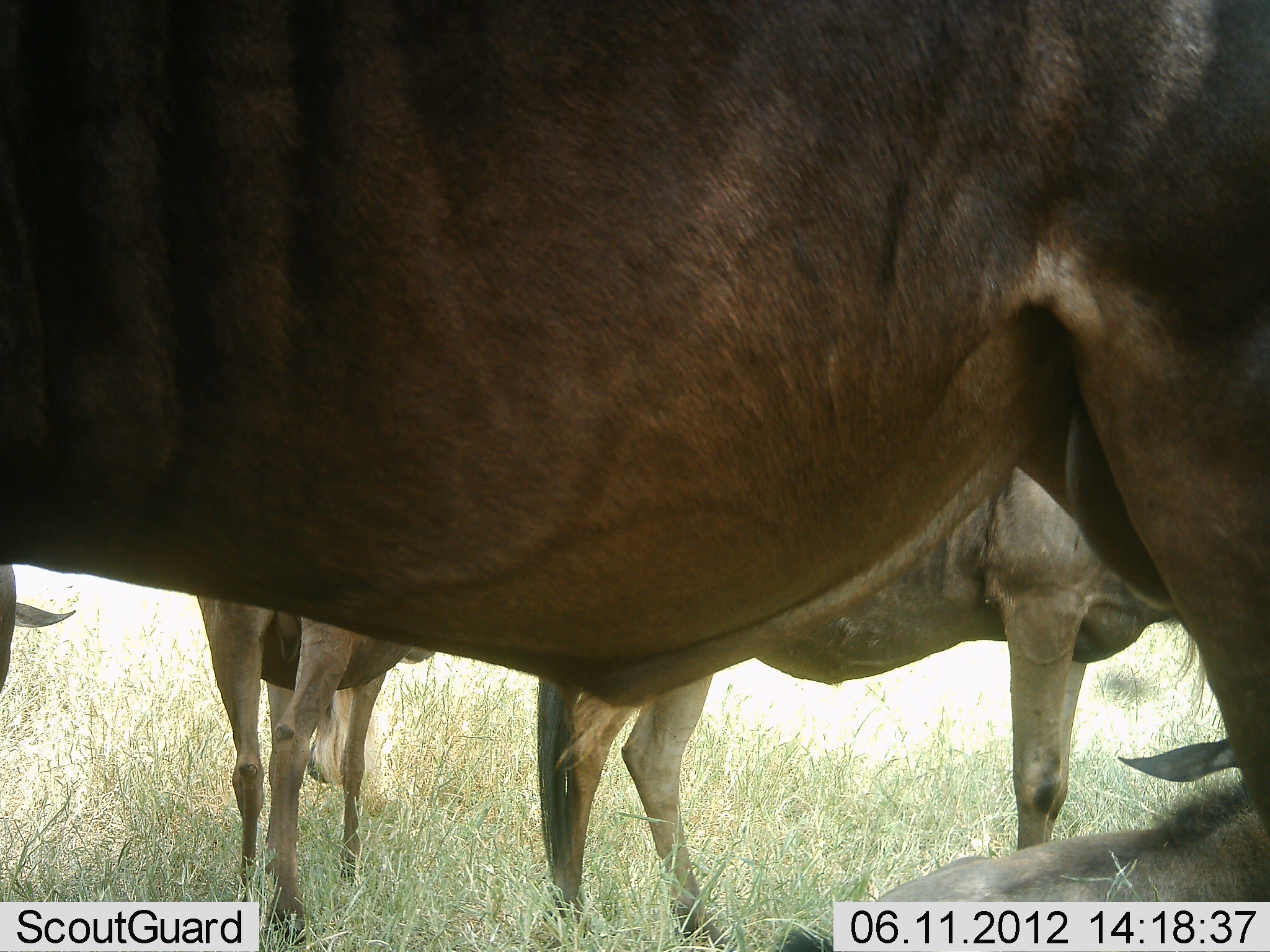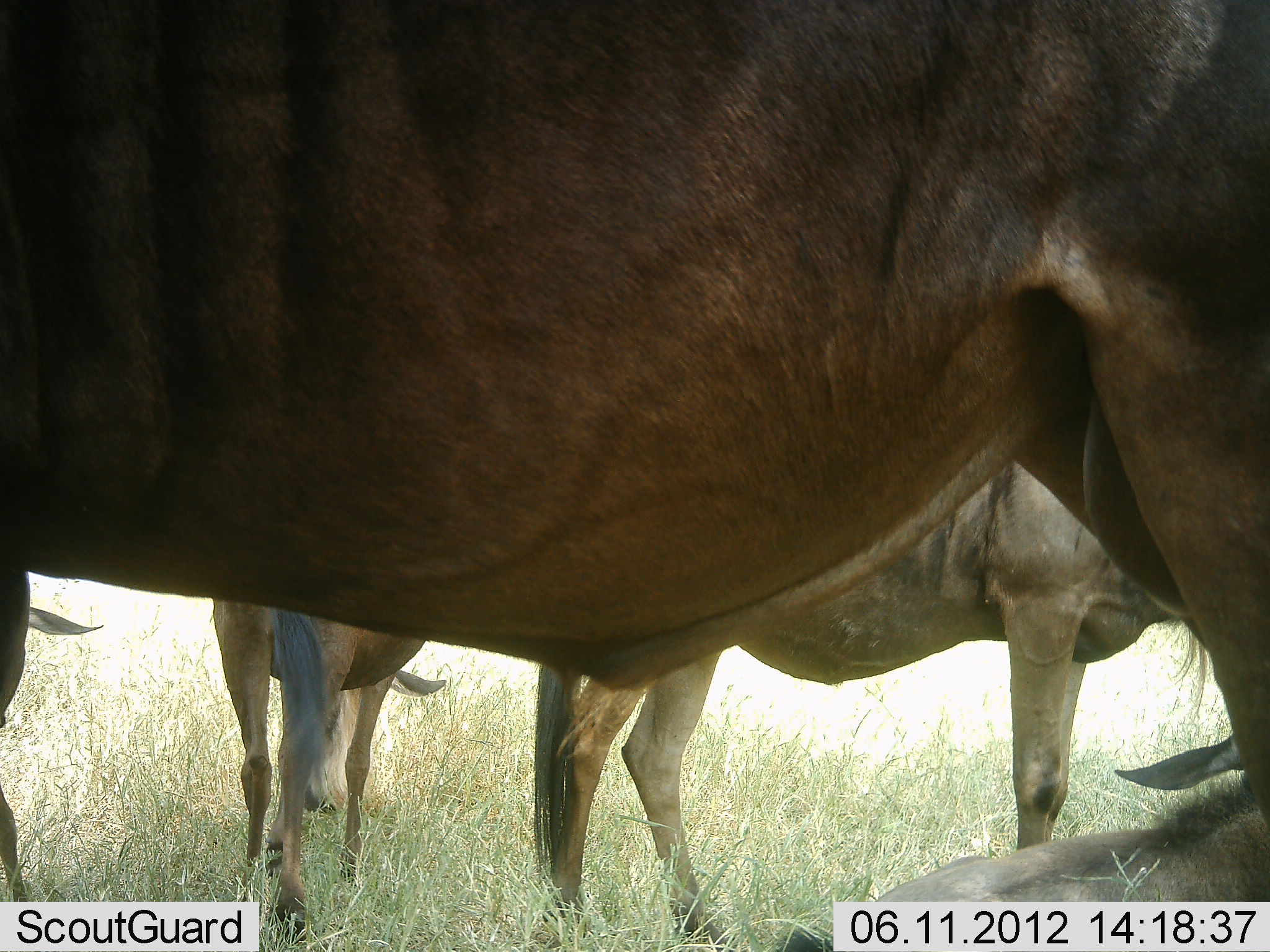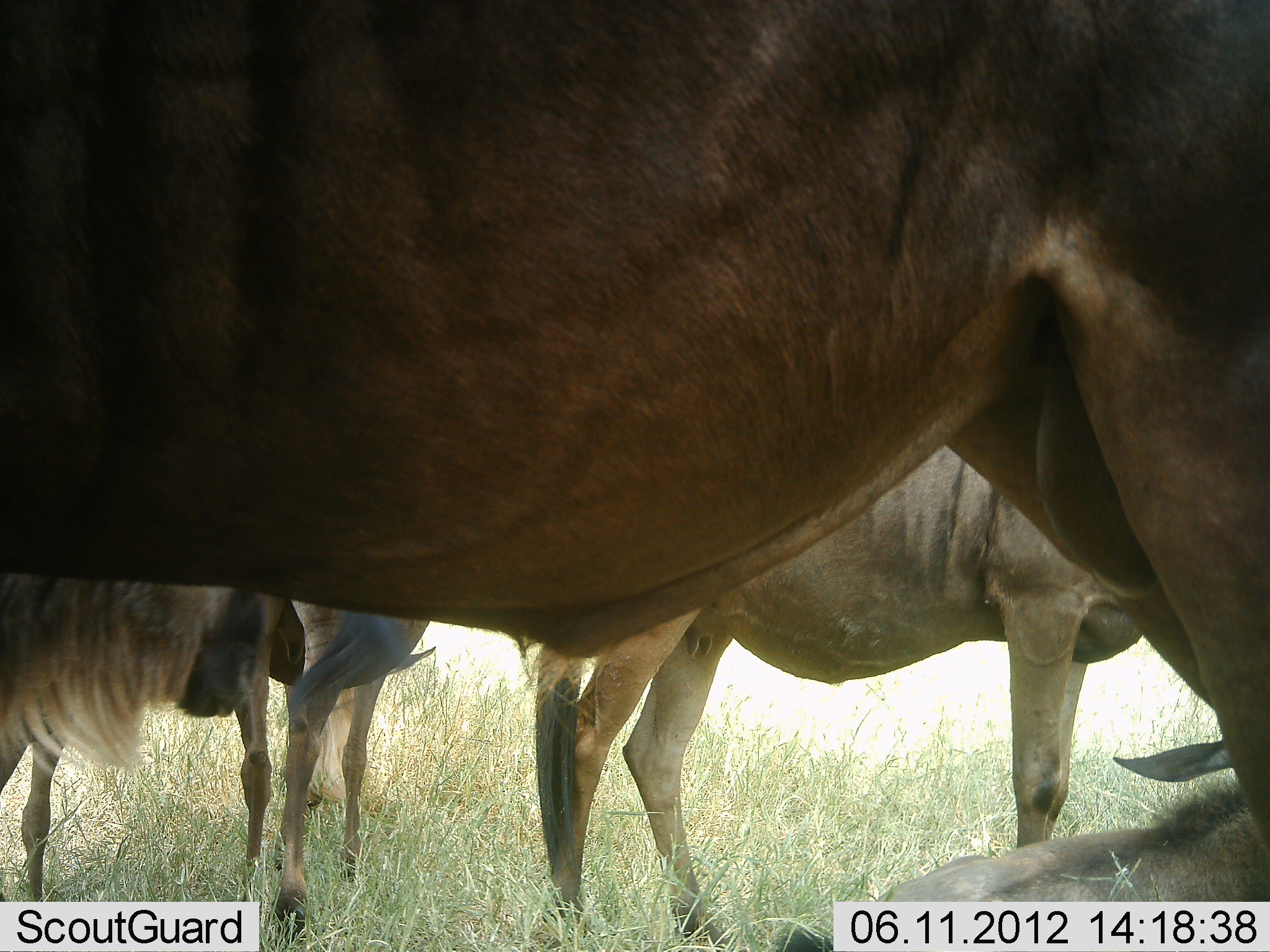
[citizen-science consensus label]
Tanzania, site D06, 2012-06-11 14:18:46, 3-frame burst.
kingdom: Animalia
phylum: Chordata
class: Mammalia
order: Artiodactyla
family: Bovidae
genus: Connochaetes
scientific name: Connochaetes taurinus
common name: blue wildebeest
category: wildebeest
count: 5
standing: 90%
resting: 50%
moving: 30%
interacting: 0%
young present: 0%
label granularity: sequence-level